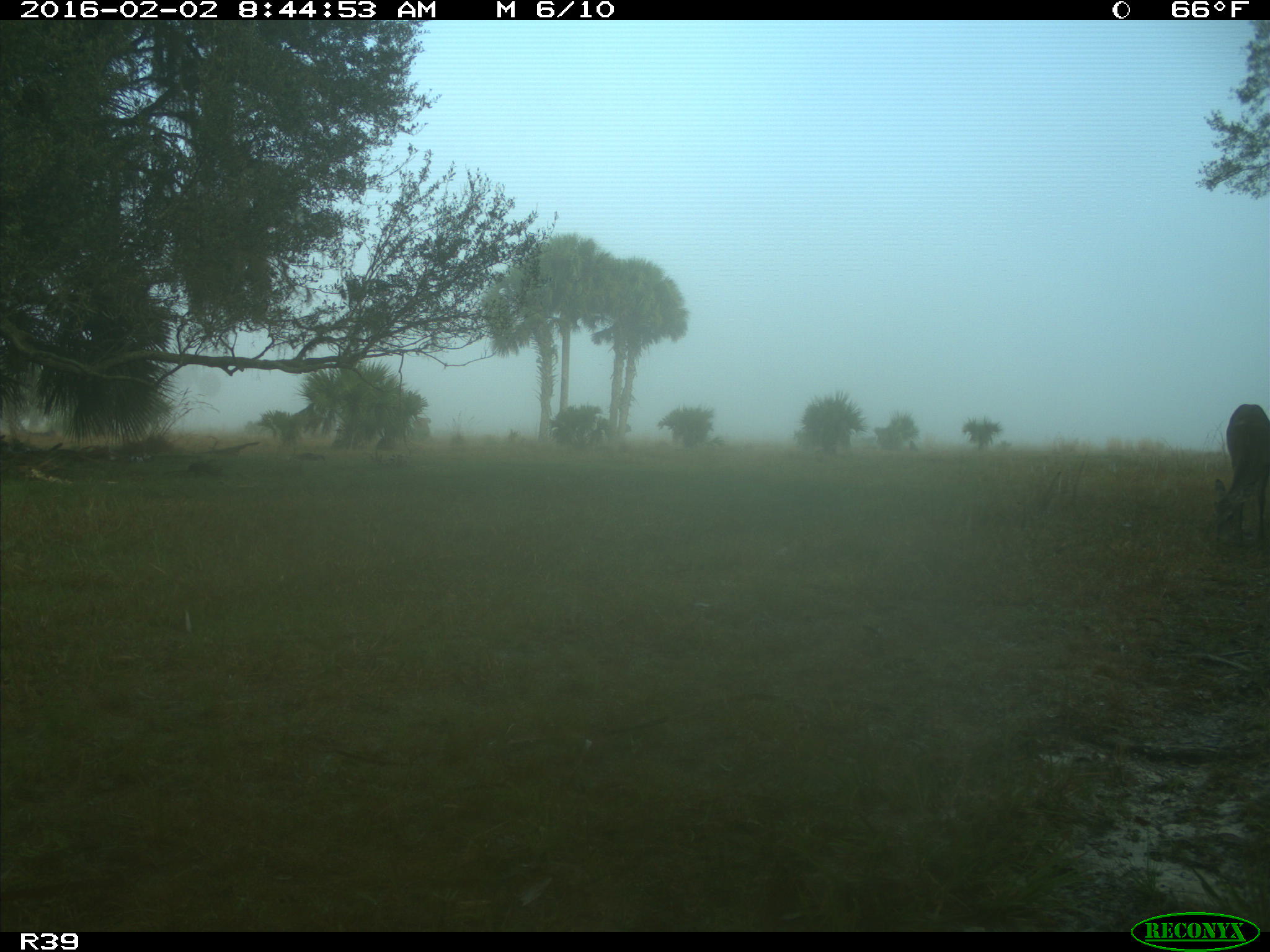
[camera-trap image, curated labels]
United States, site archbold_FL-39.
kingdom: Animalia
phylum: Chordata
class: Mammalia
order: Artiodactyla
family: Cervidae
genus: Odocoileus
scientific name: Odocoileus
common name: deer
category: unidentified deer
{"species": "unidentified deer (deer) (Odocoileus)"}